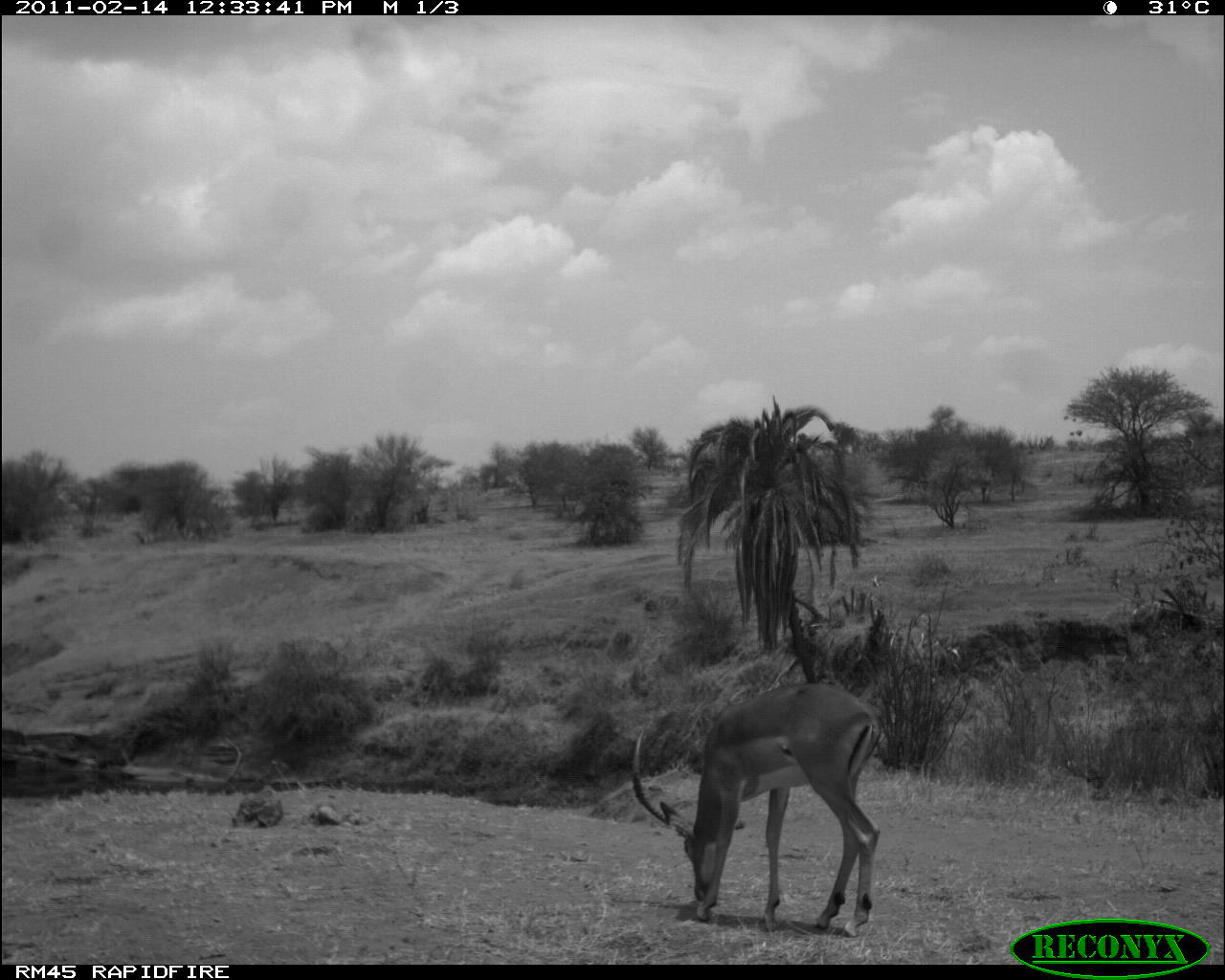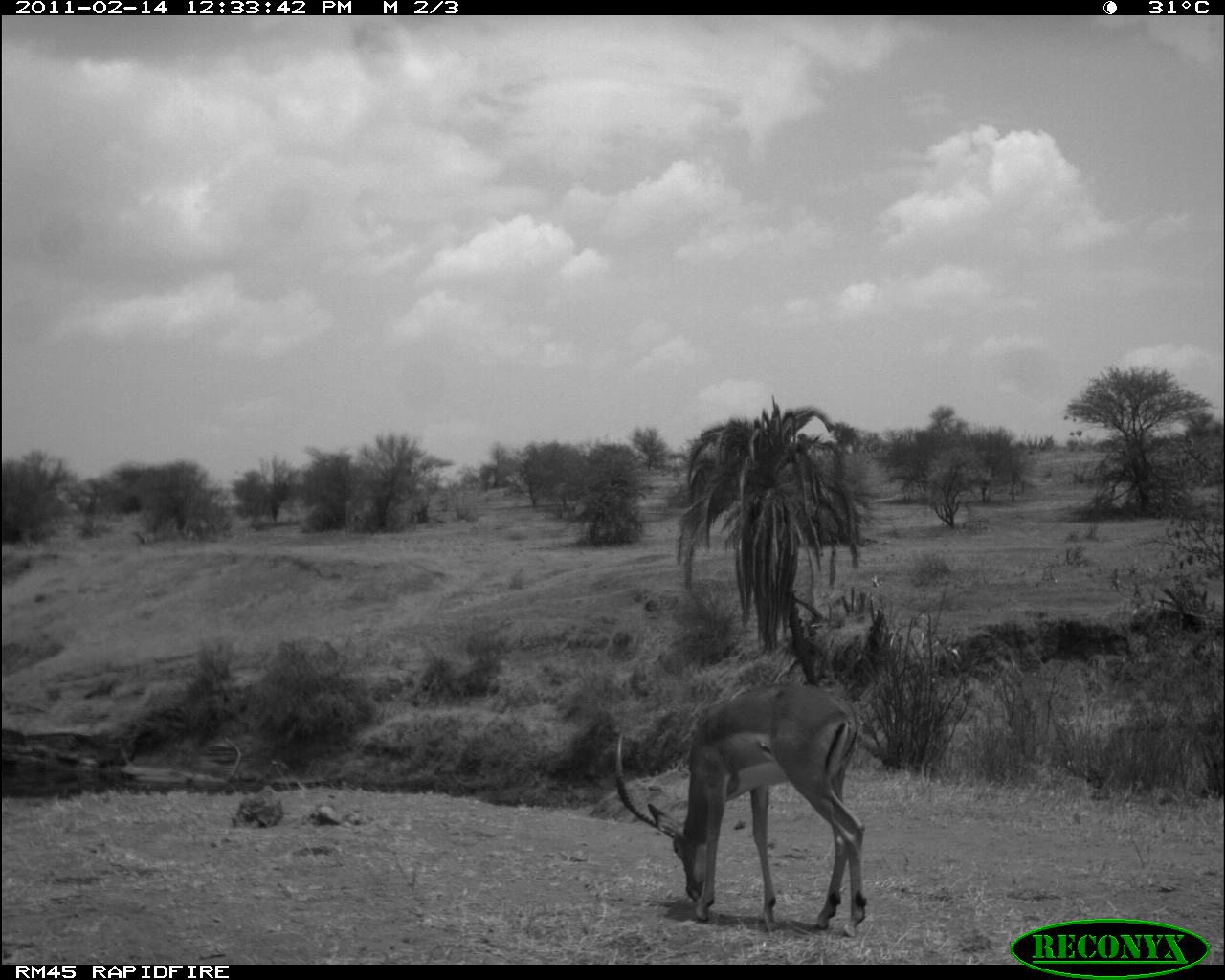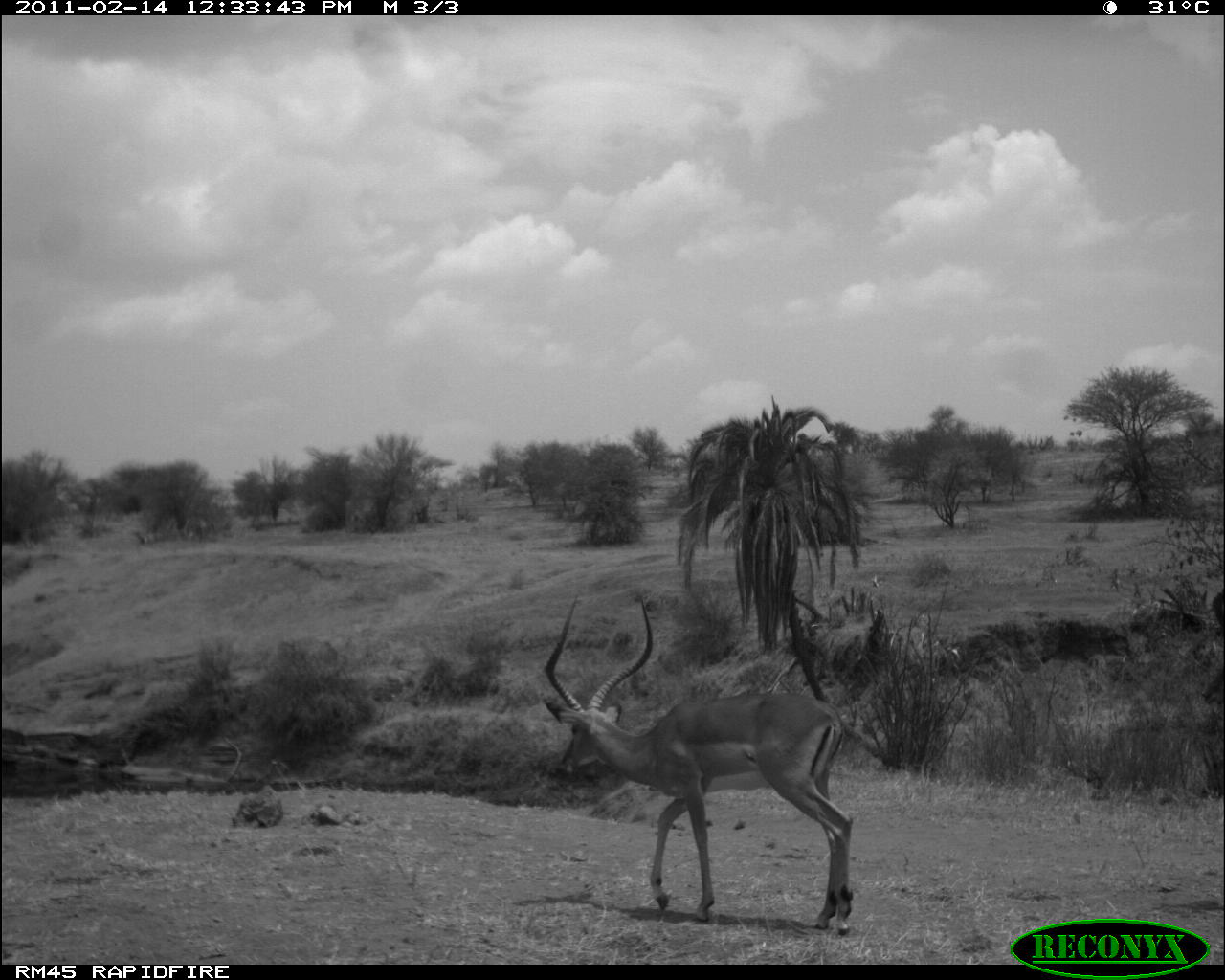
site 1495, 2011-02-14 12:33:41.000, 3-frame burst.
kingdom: Animalia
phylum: Chordata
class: Mammalia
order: Artiodactyla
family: Bovidae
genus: Aepyceros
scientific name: Aepyceros melampus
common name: impala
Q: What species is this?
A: Aepyceros melampus (impala).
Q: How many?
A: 1.